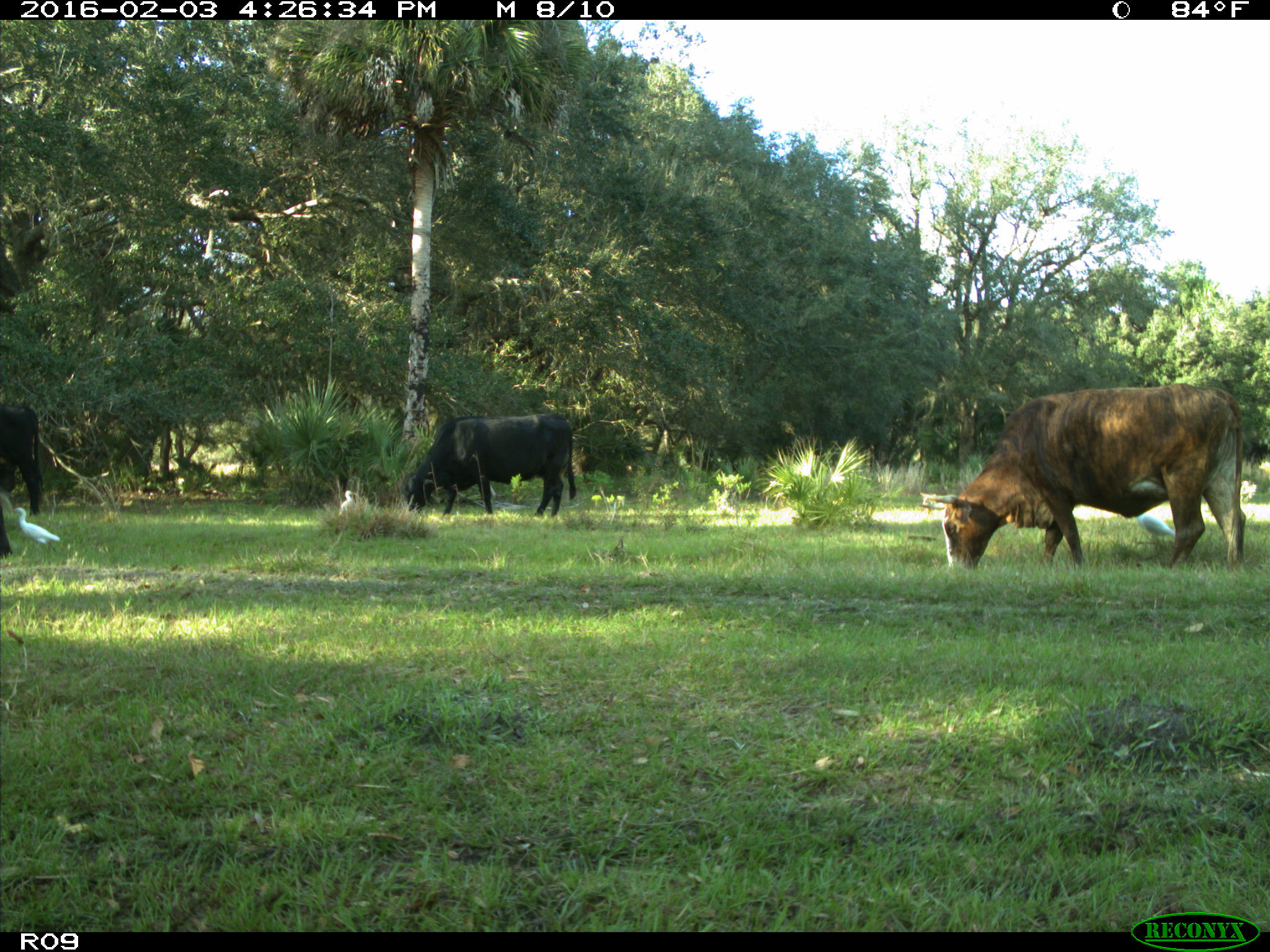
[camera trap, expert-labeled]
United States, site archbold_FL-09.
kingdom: Animalia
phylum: Chordata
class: Mammalia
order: Artiodactyla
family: Bovidae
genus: Bos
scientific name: Bos taurus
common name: domestic cow